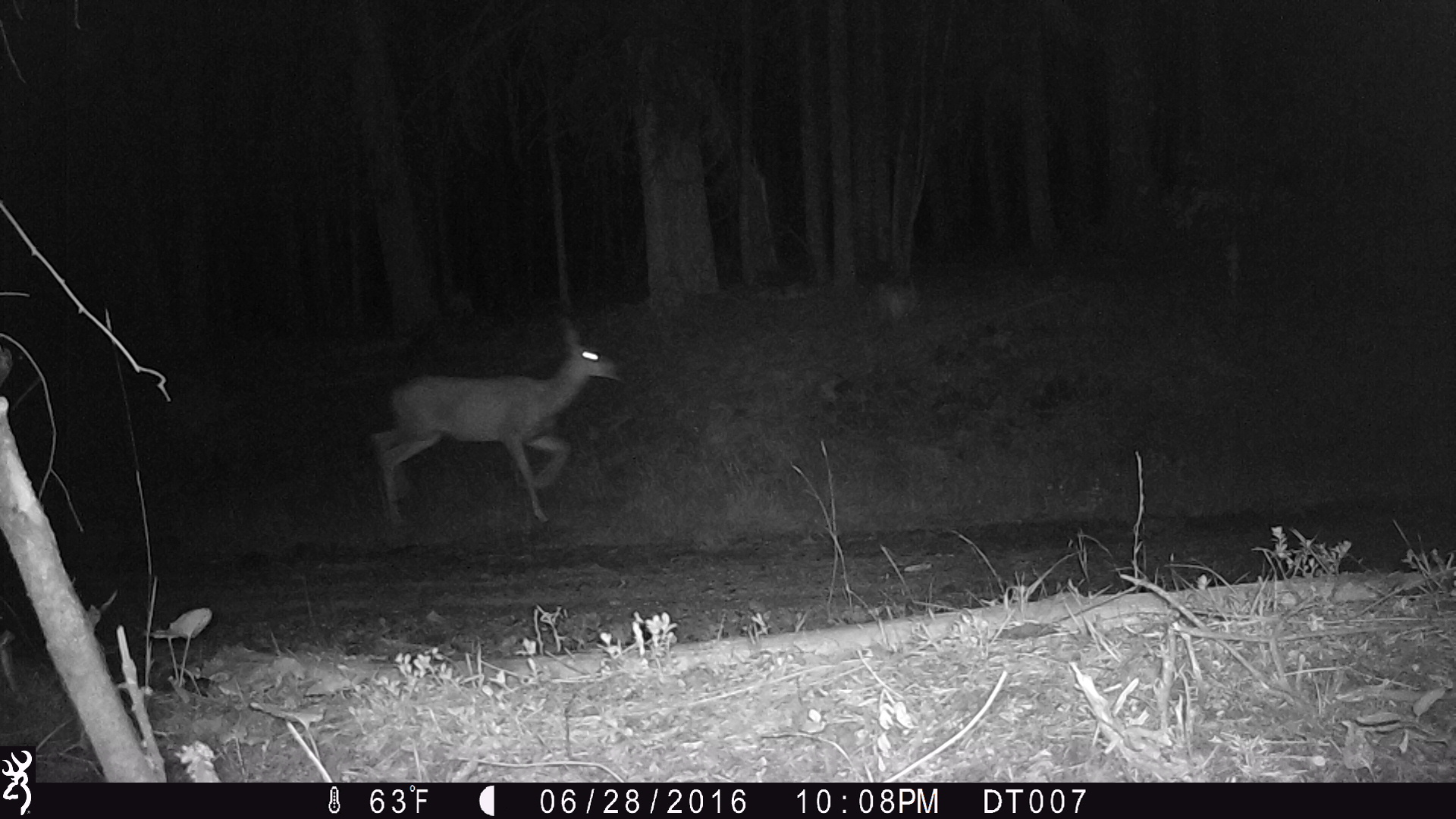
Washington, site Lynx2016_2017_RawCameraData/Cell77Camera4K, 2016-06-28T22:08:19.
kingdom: Animalia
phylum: Chordata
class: Mammalia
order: Artiodactyla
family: Cervidae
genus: Odocoileus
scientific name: Odocoileus virginianus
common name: white-tailed deer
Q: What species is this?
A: Odocoileus virginianus (white-tailed deer).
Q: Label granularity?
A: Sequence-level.